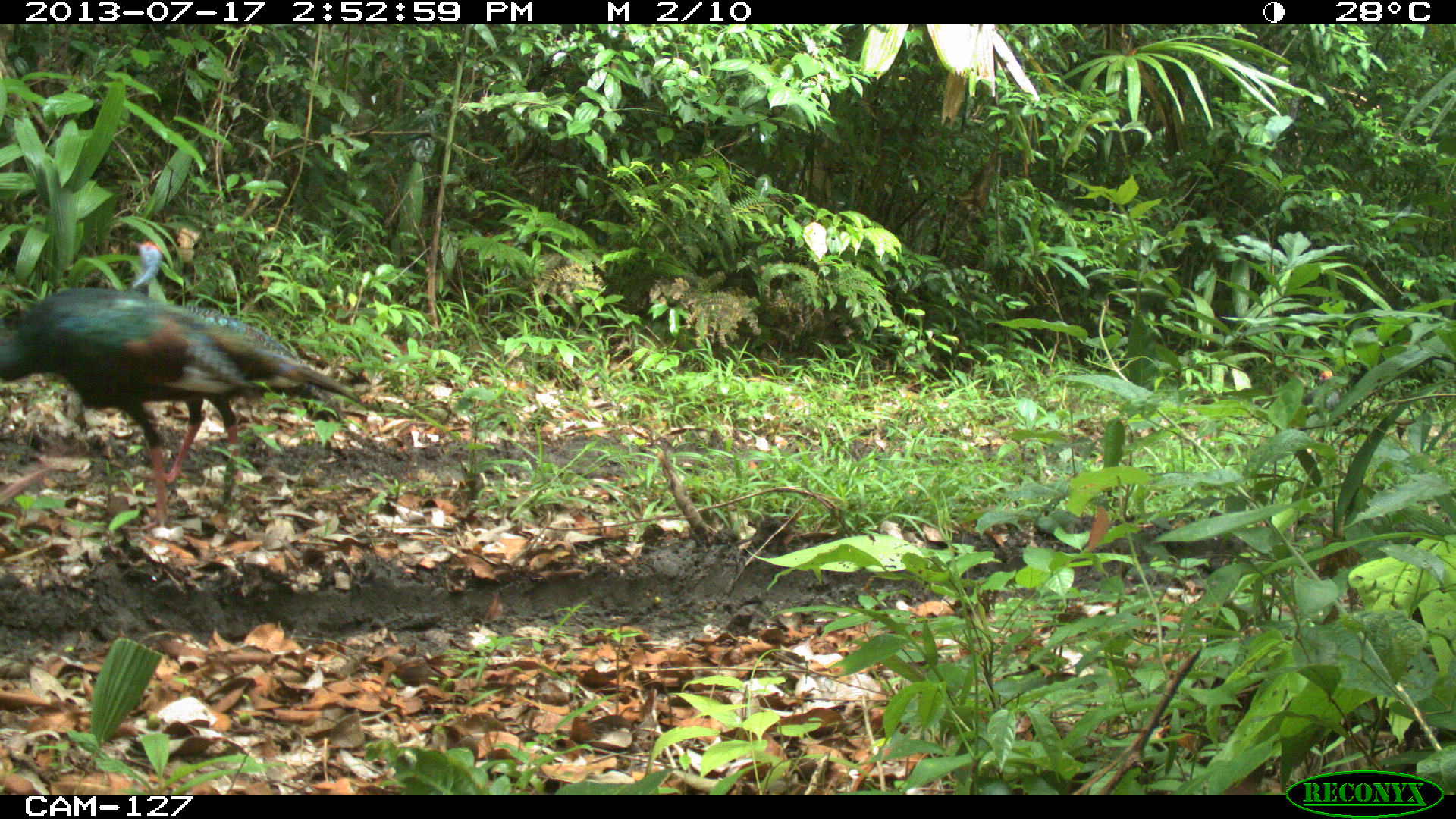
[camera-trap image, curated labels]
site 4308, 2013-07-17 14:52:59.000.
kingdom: Animalia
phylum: Chordata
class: Aves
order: Galliformes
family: Phasianidae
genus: Meleagris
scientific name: Meleagris ocellata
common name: ocellated turkey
Meleagris ocellata (ocellated turkey), count 6.